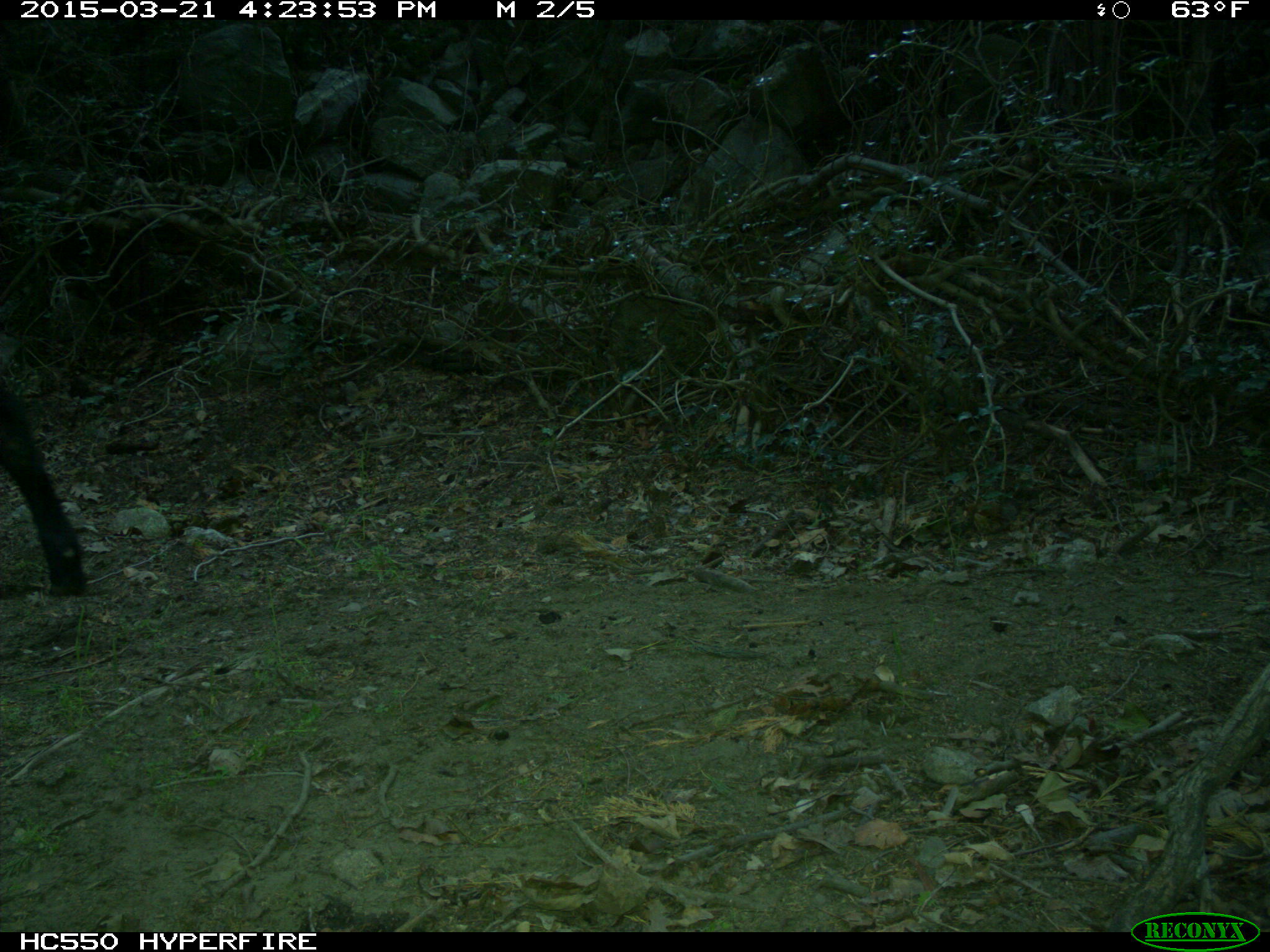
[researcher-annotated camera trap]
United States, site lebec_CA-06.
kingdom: Animalia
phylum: Chordata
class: Mammalia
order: Artiodactyla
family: Bovidae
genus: Bos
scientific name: Bos taurus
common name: domestic cow